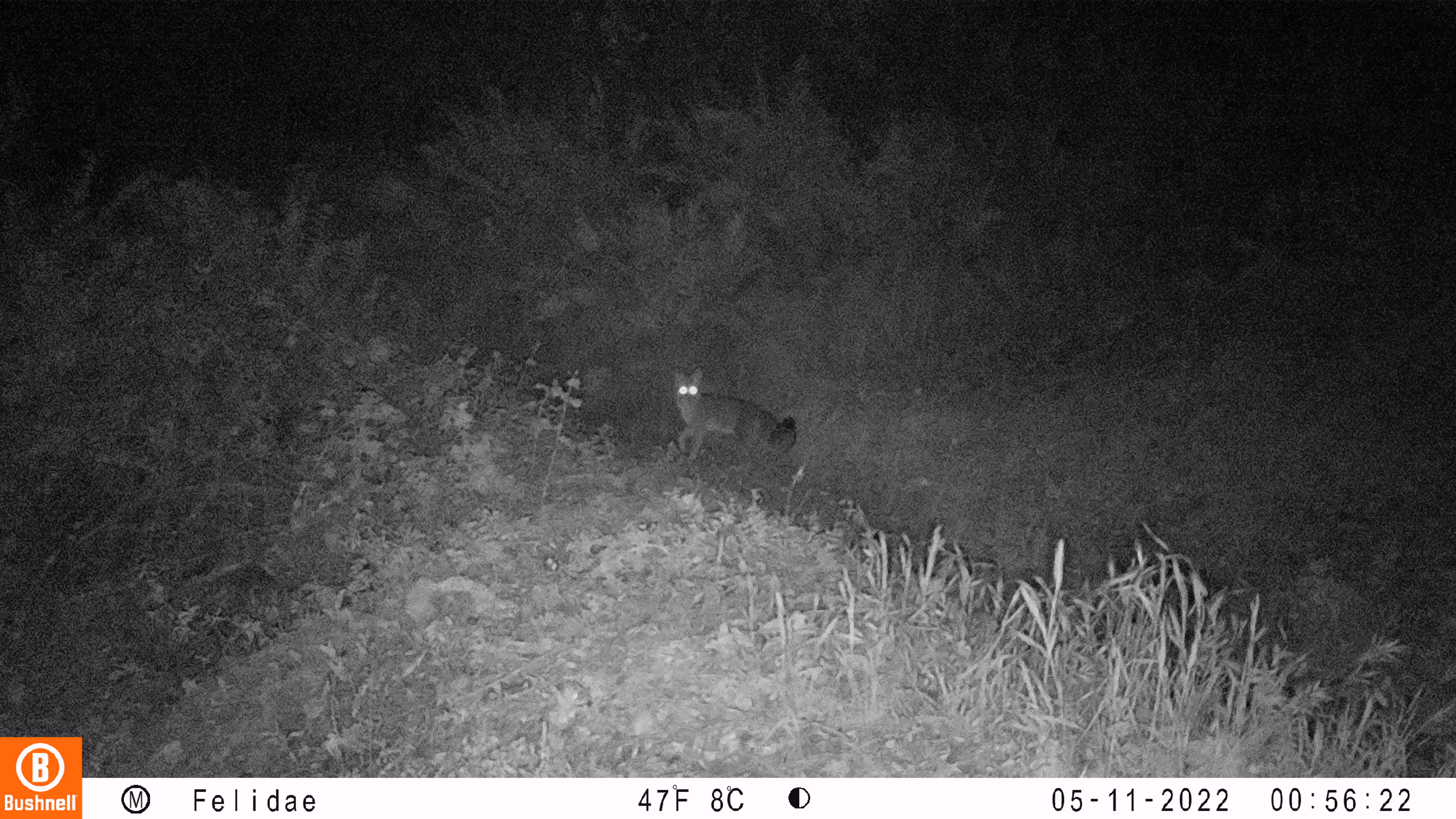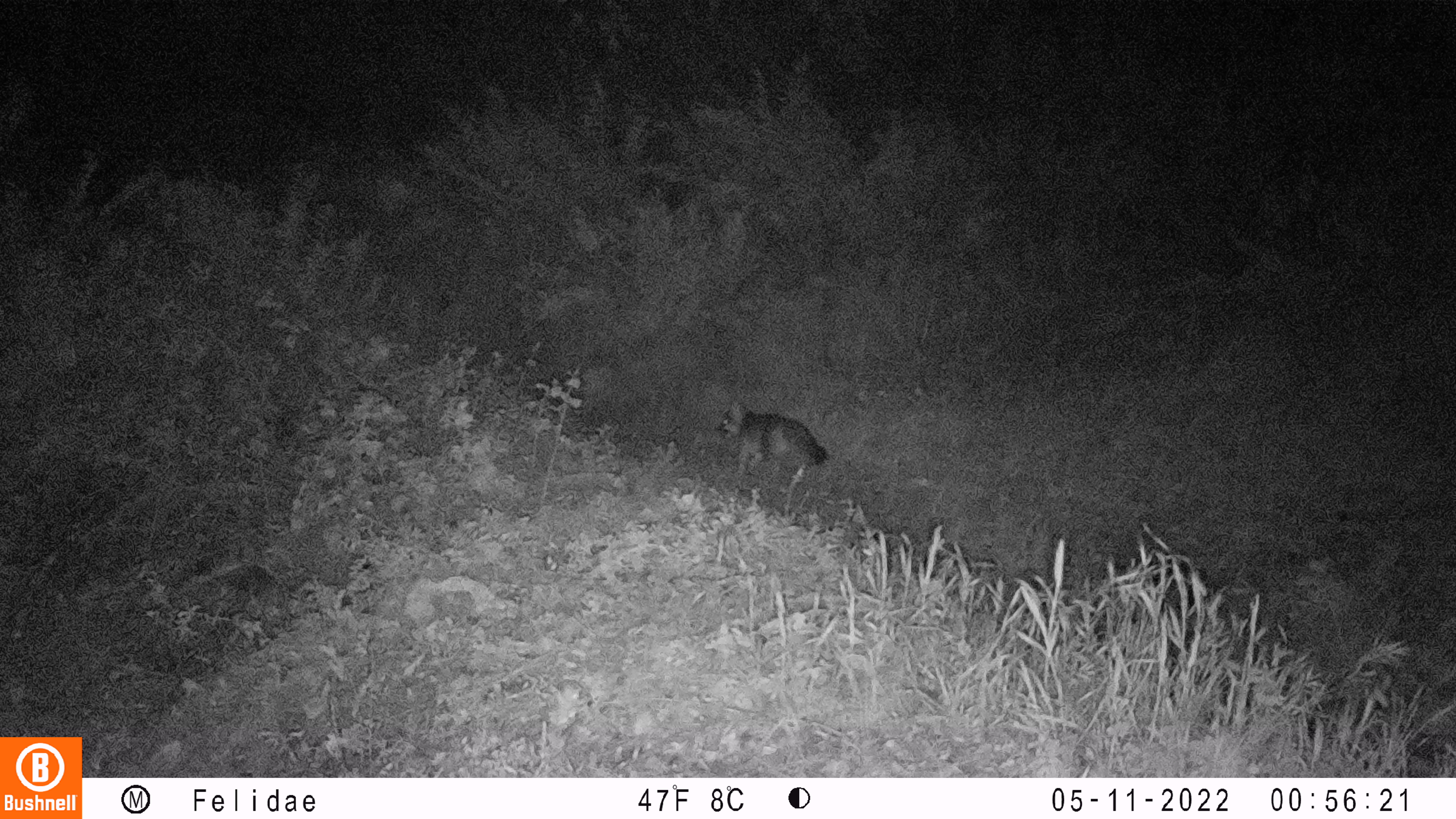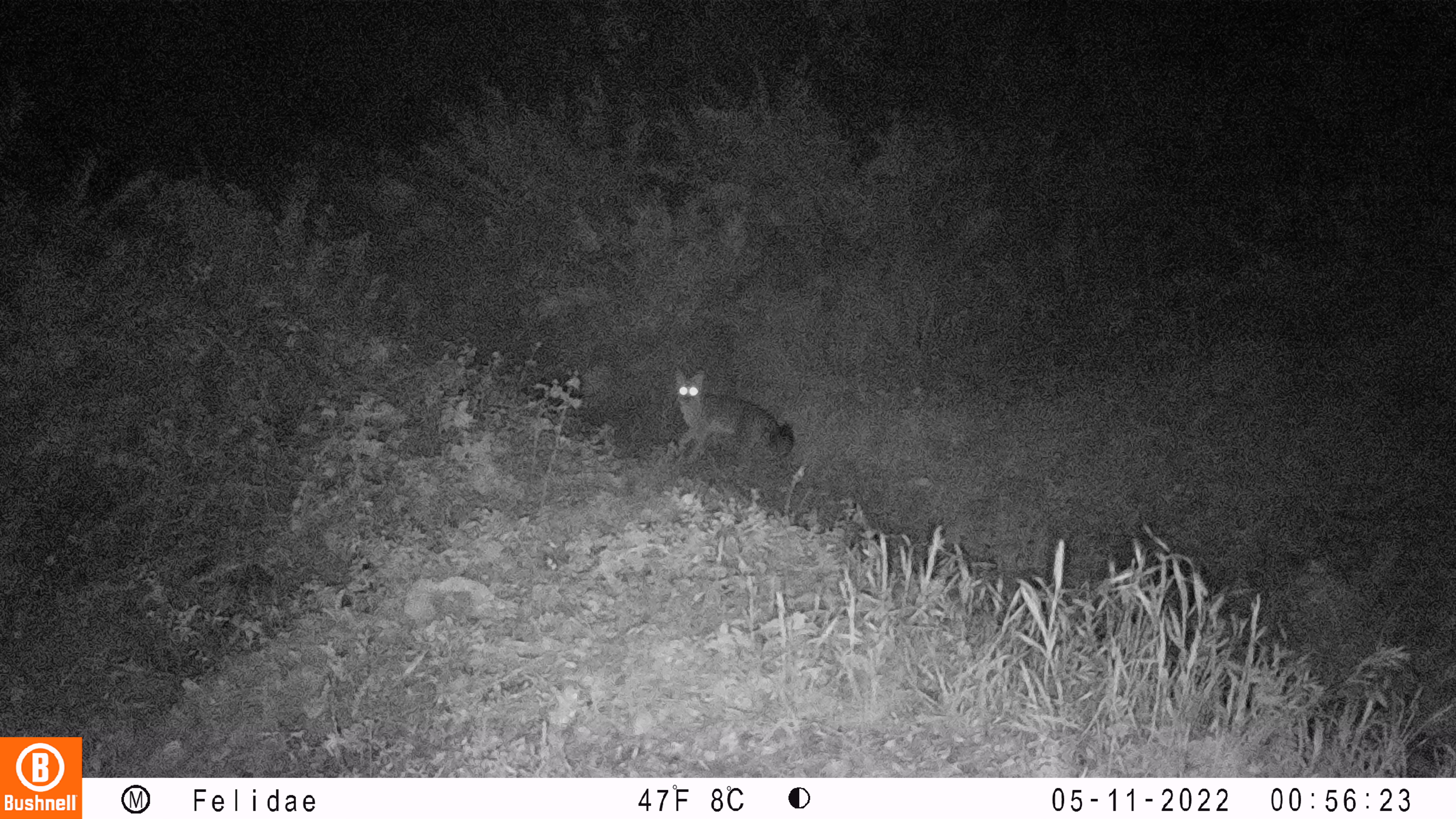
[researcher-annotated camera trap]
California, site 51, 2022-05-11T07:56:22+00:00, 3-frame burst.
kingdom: Animalia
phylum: Chordata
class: Mammalia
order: Carnivora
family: Canidae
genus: Urocyon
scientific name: Urocyon cinereoargenteus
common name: gray fox